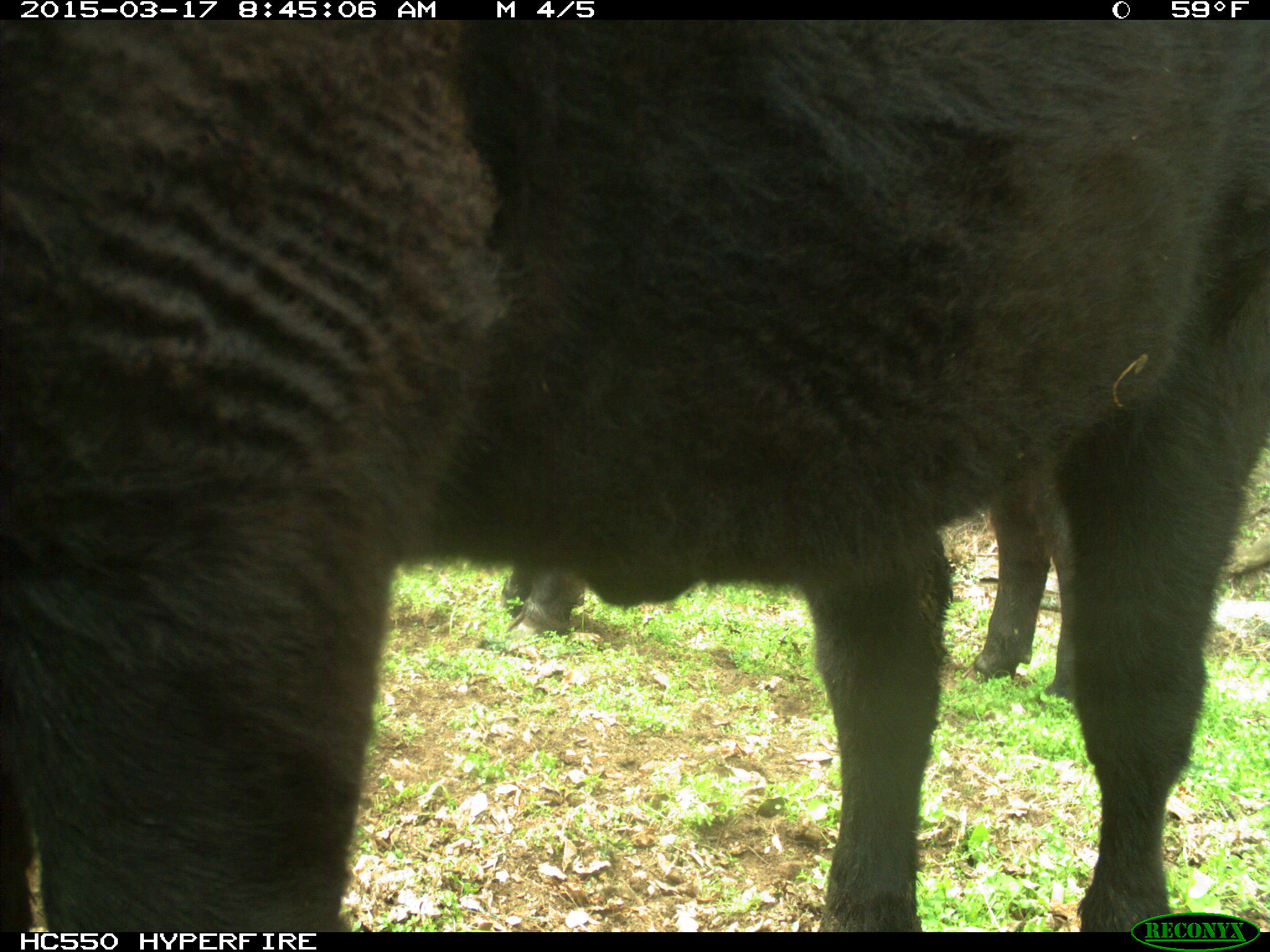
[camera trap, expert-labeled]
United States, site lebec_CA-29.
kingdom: Animalia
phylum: Chordata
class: Mammalia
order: Artiodactyla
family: Bovidae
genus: Bos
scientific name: Bos taurus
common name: domestic cow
Bos taurus (domestic cow).